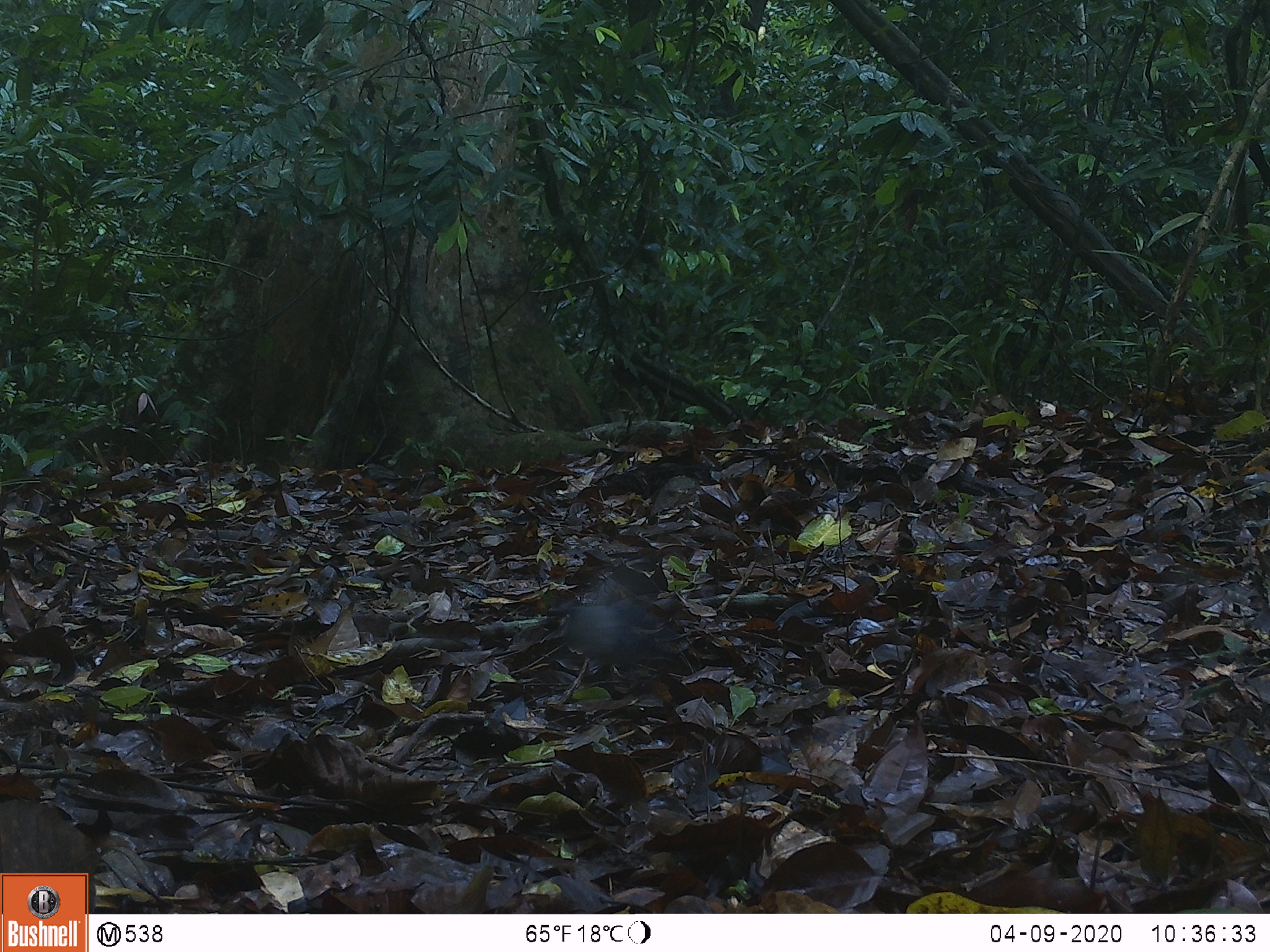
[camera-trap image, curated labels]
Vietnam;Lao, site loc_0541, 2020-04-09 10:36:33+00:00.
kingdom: Animalia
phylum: Chordata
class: Aves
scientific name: Aves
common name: bird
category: unidentified bird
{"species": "unidentified bird (bird) (Aves)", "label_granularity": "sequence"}